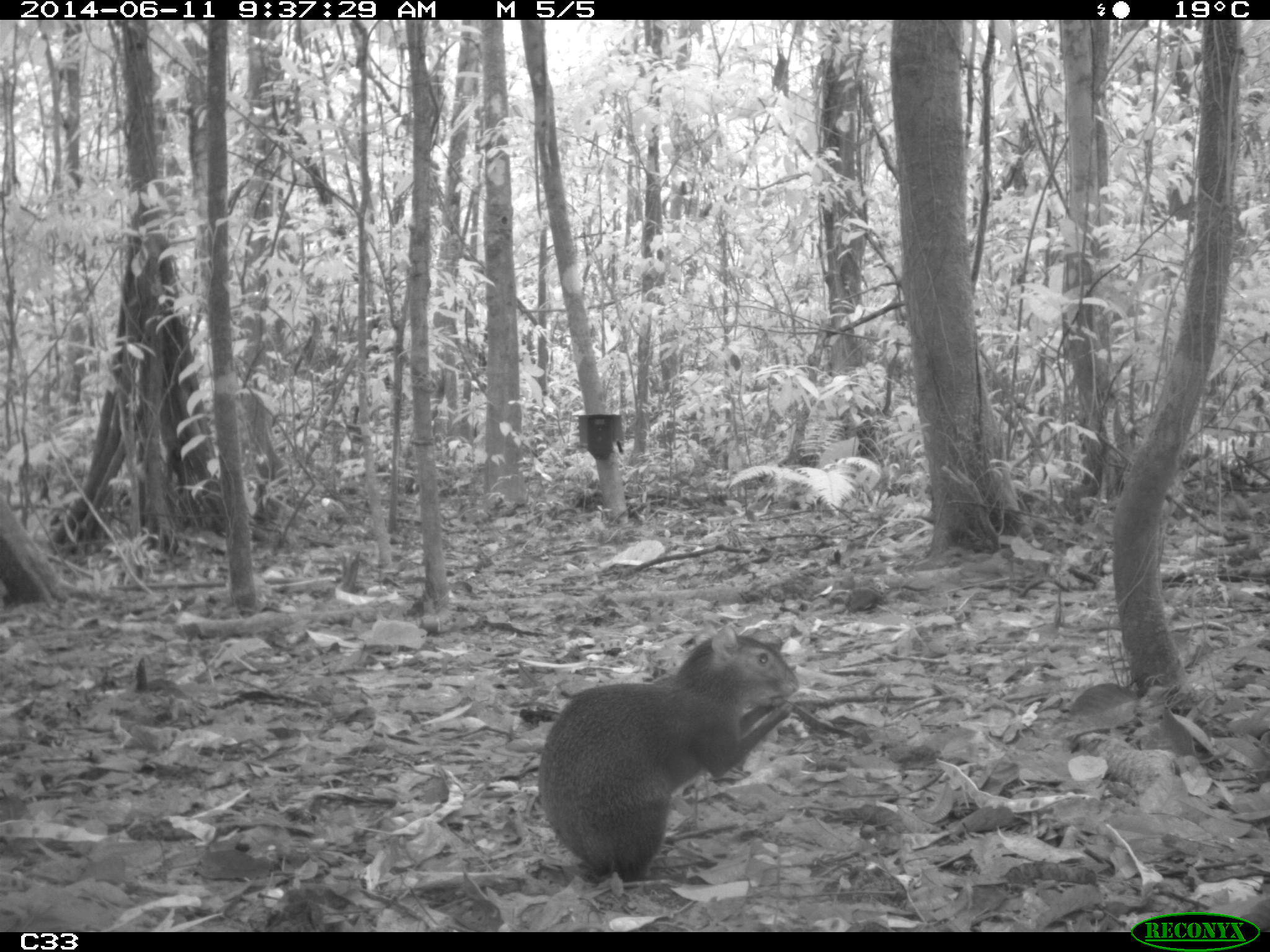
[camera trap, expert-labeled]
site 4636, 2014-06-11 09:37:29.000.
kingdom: Animalia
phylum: Chordata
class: Mammalia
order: Rodentia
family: Dasyproctidae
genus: Dasyprocta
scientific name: Dasyprocta leporina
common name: red-rumped agouti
Dasyprocta leporina (red-rumped agouti), count 1, age adult.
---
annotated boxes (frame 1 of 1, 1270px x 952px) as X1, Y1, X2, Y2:
dasyprocta leporina: 537, 623, 799, 890